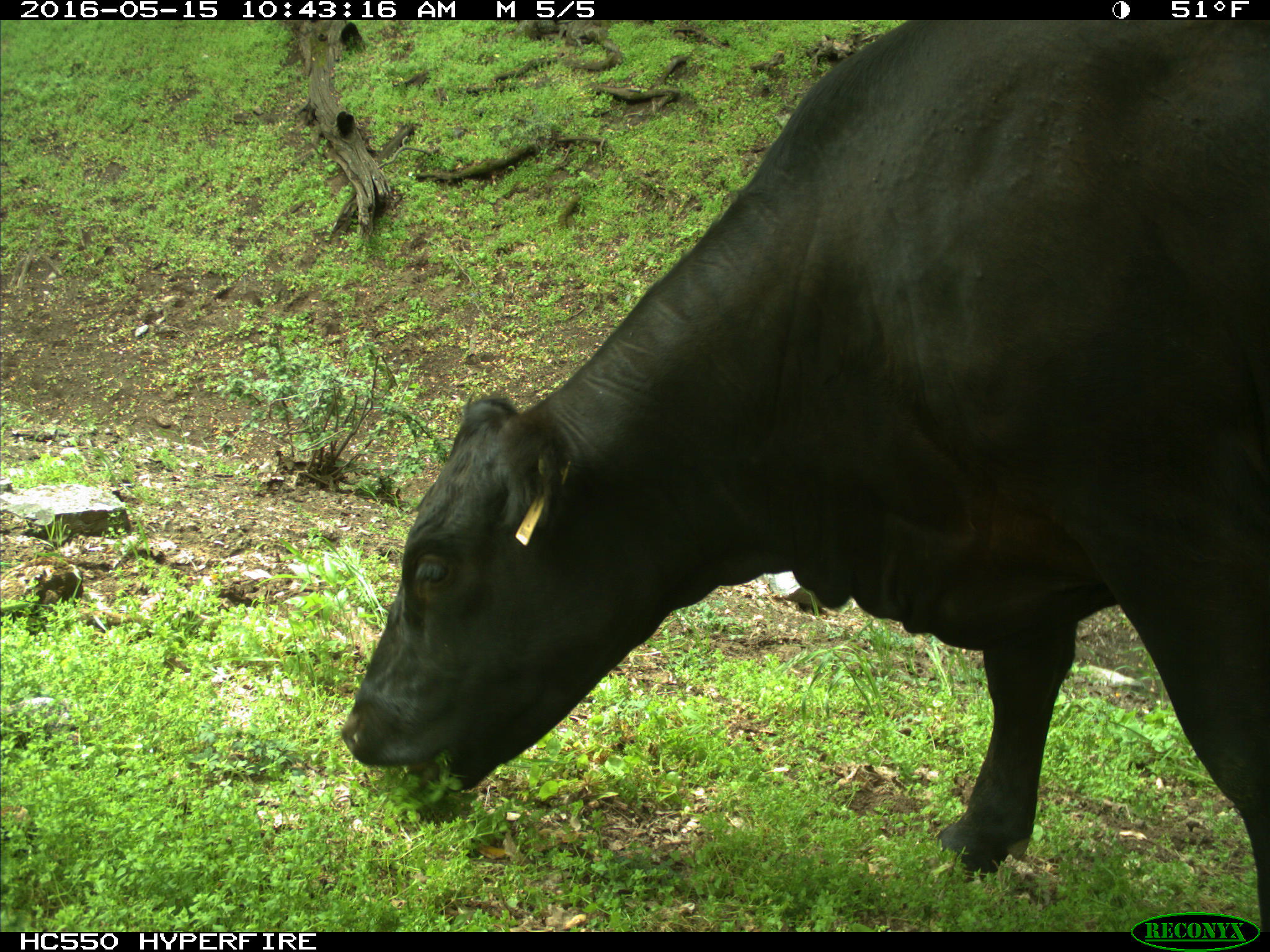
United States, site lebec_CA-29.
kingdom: Animalia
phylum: Chordata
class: Mammalia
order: Artiodactyla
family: Bovidae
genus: Bos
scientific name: Bos taurus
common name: domestic cow